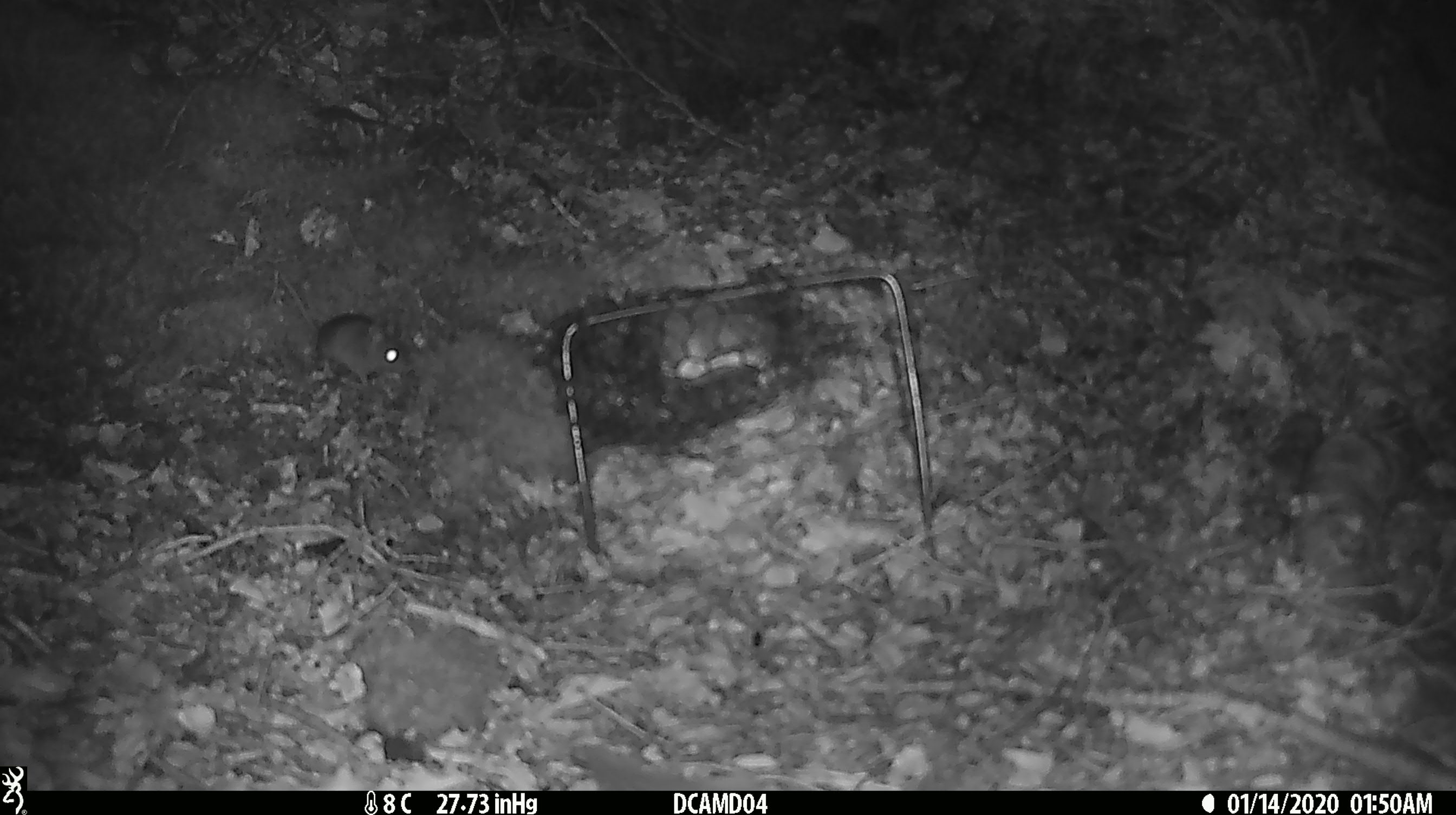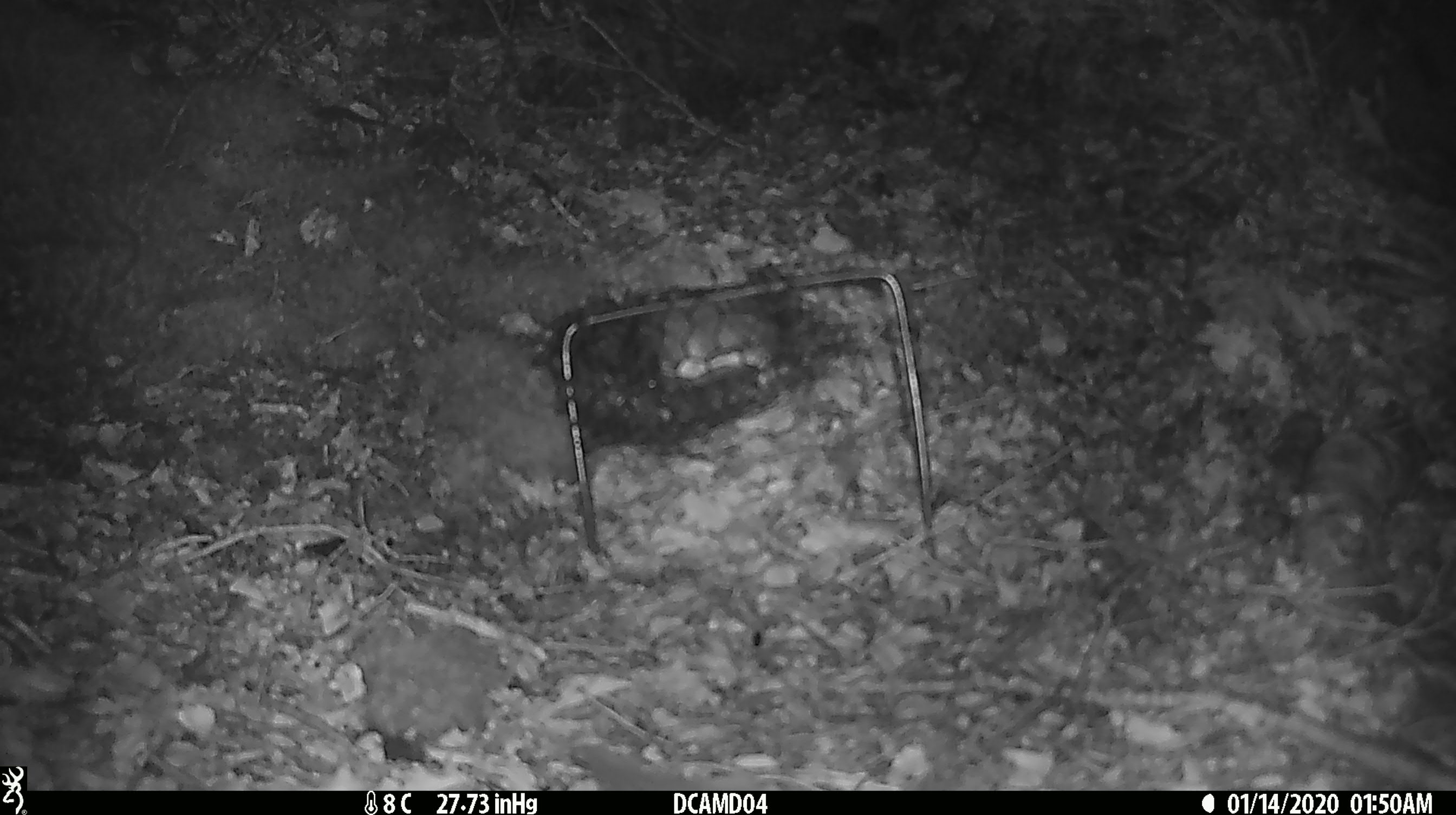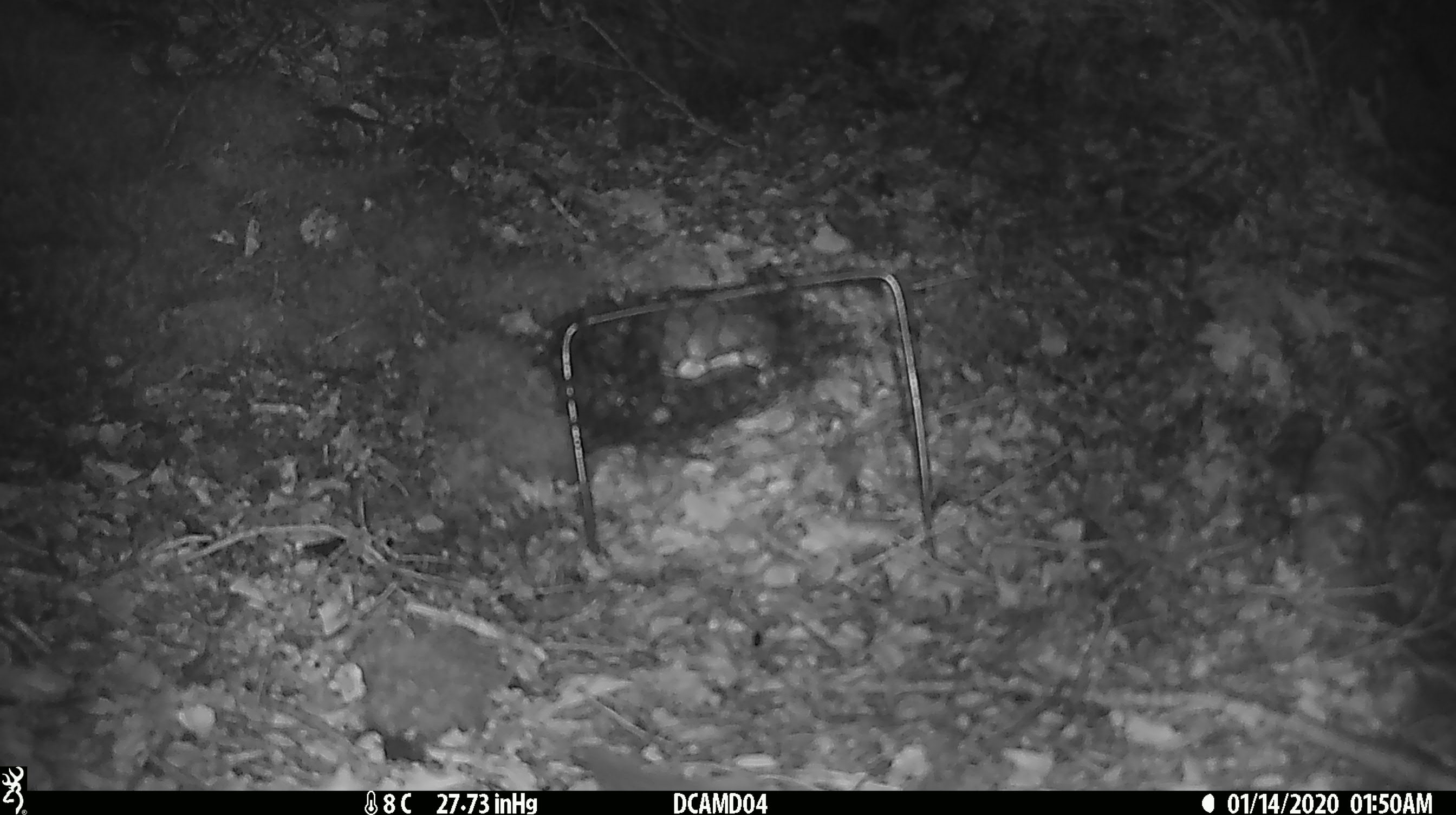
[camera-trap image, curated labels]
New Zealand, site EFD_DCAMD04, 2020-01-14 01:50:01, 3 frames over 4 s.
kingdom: Animalia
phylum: Chordata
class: Mammalia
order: Rodentia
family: Muridae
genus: Mus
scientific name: Mus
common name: mouse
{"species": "mouse (Mus)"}